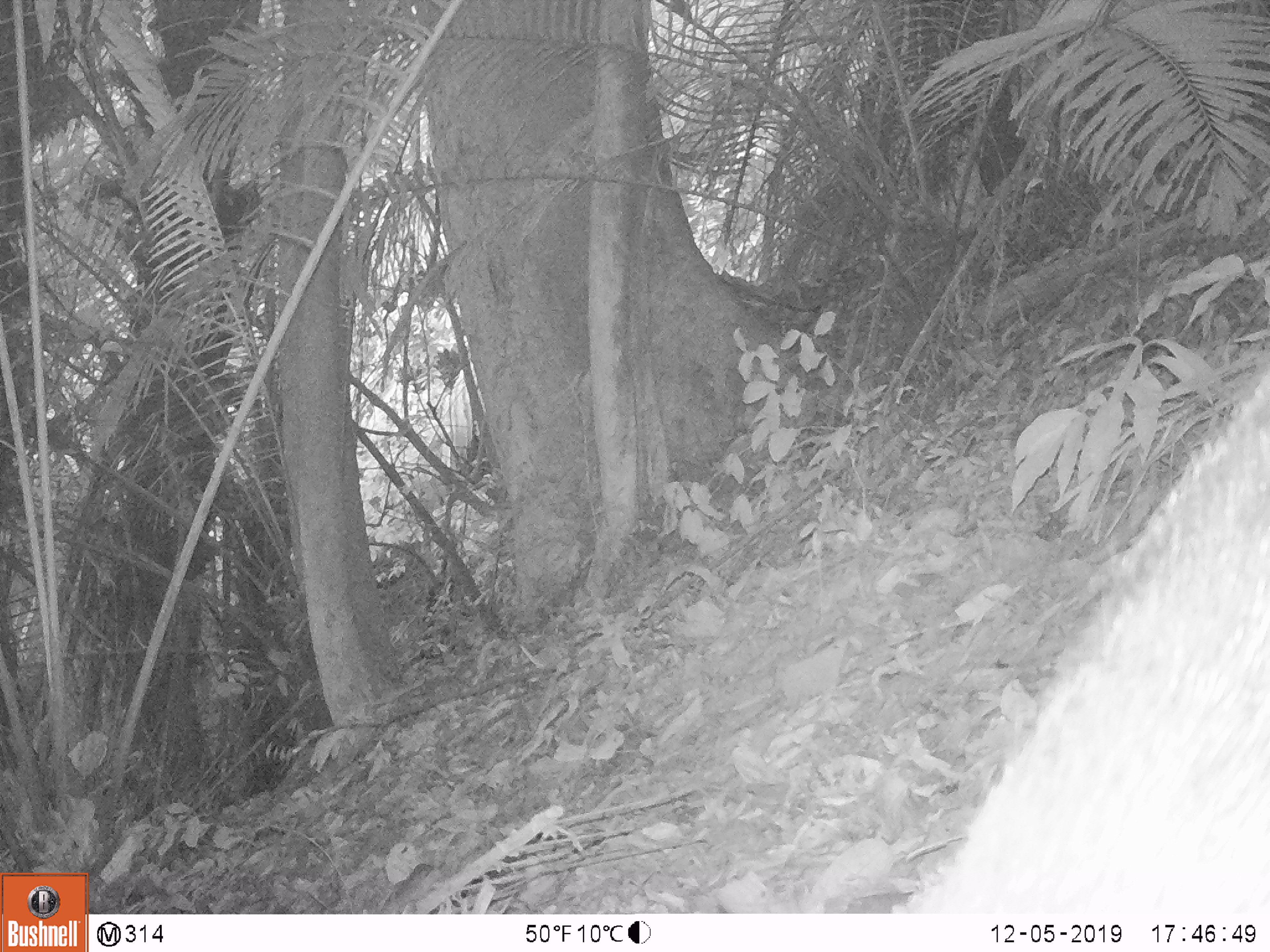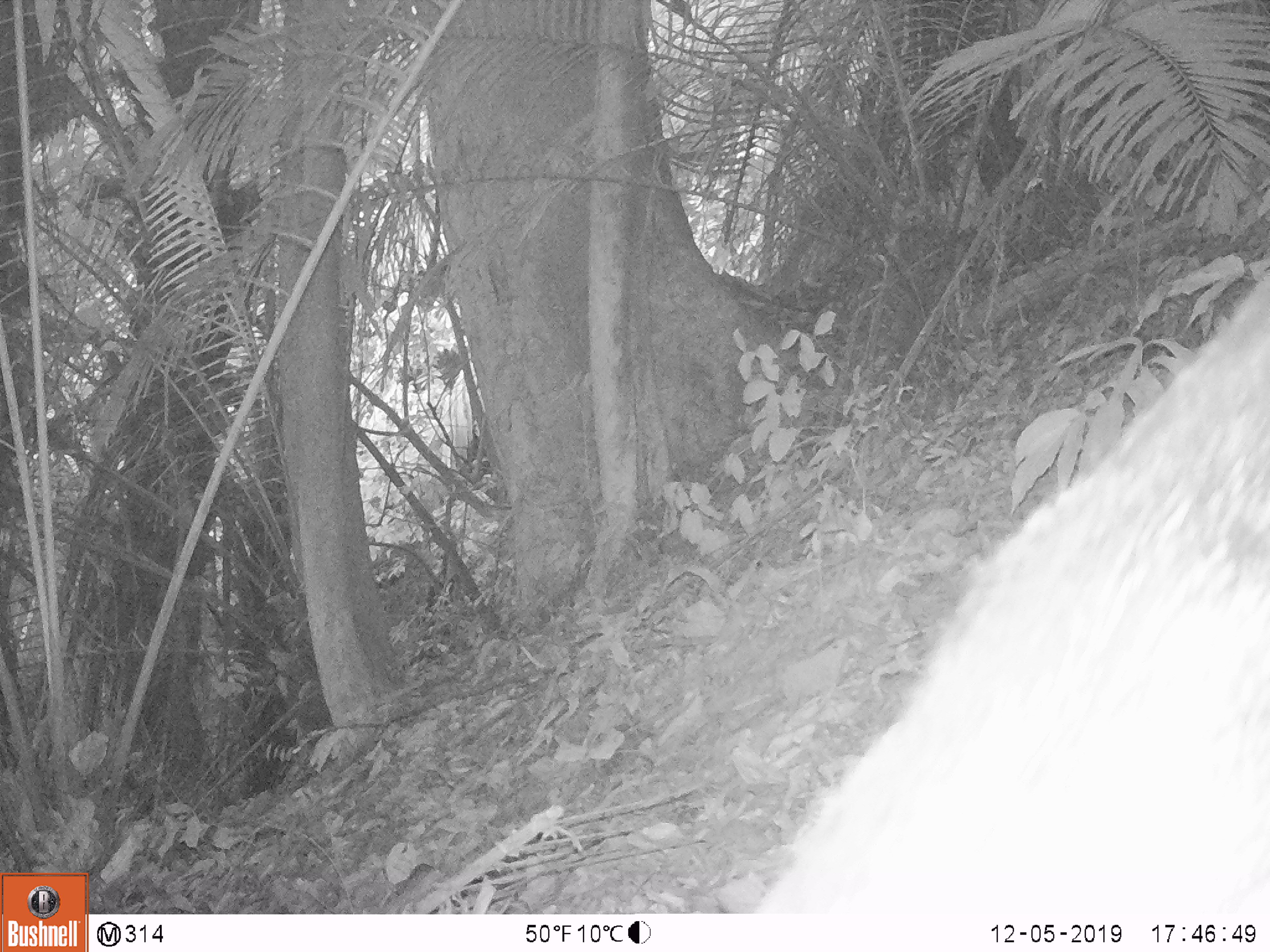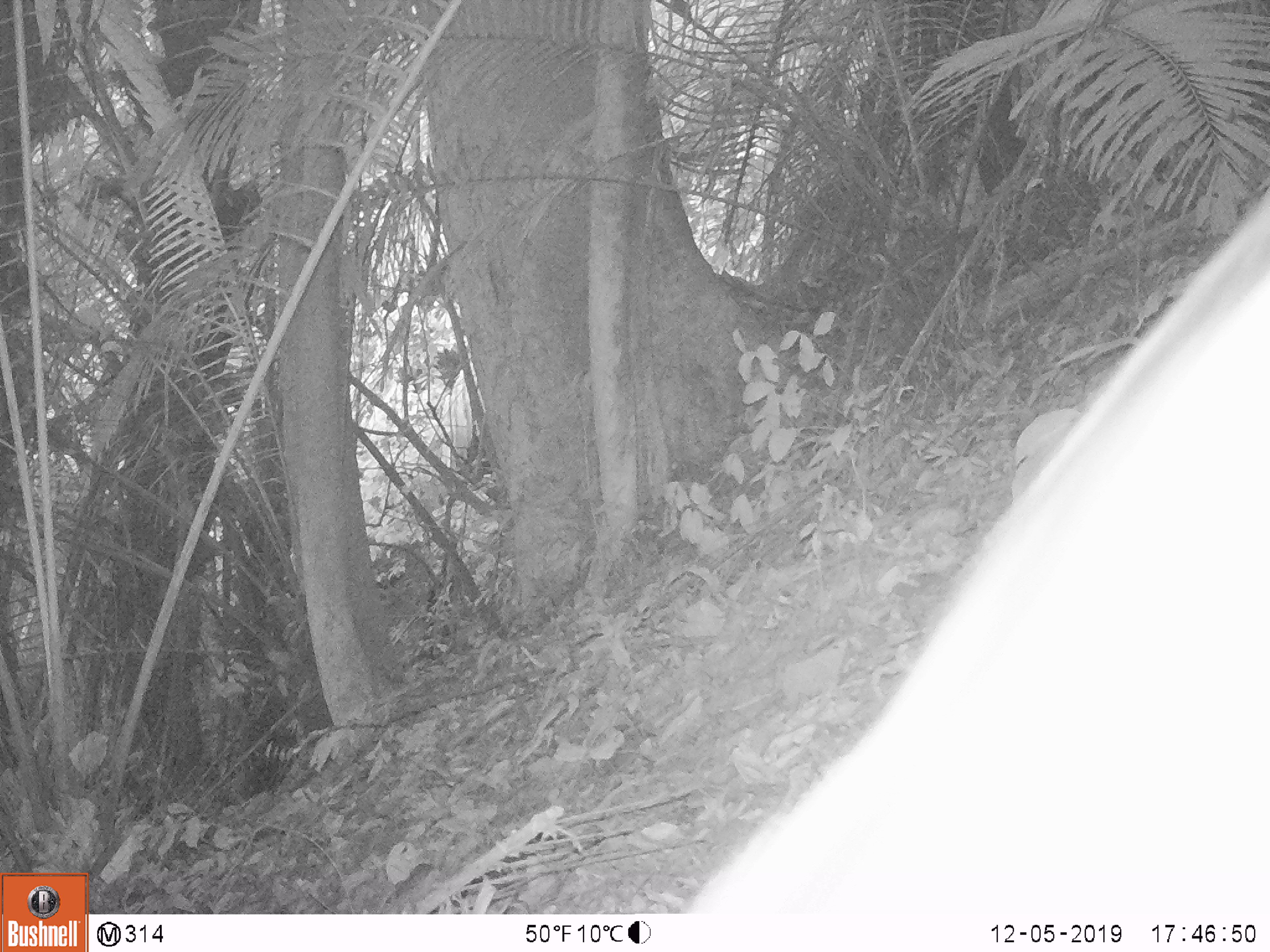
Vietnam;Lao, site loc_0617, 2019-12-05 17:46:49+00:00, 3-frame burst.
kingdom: Animalia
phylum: Chordata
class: Mammalia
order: Artiodactyla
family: Suidae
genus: Sus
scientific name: Sus scrofa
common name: eurasian wild pig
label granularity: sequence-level